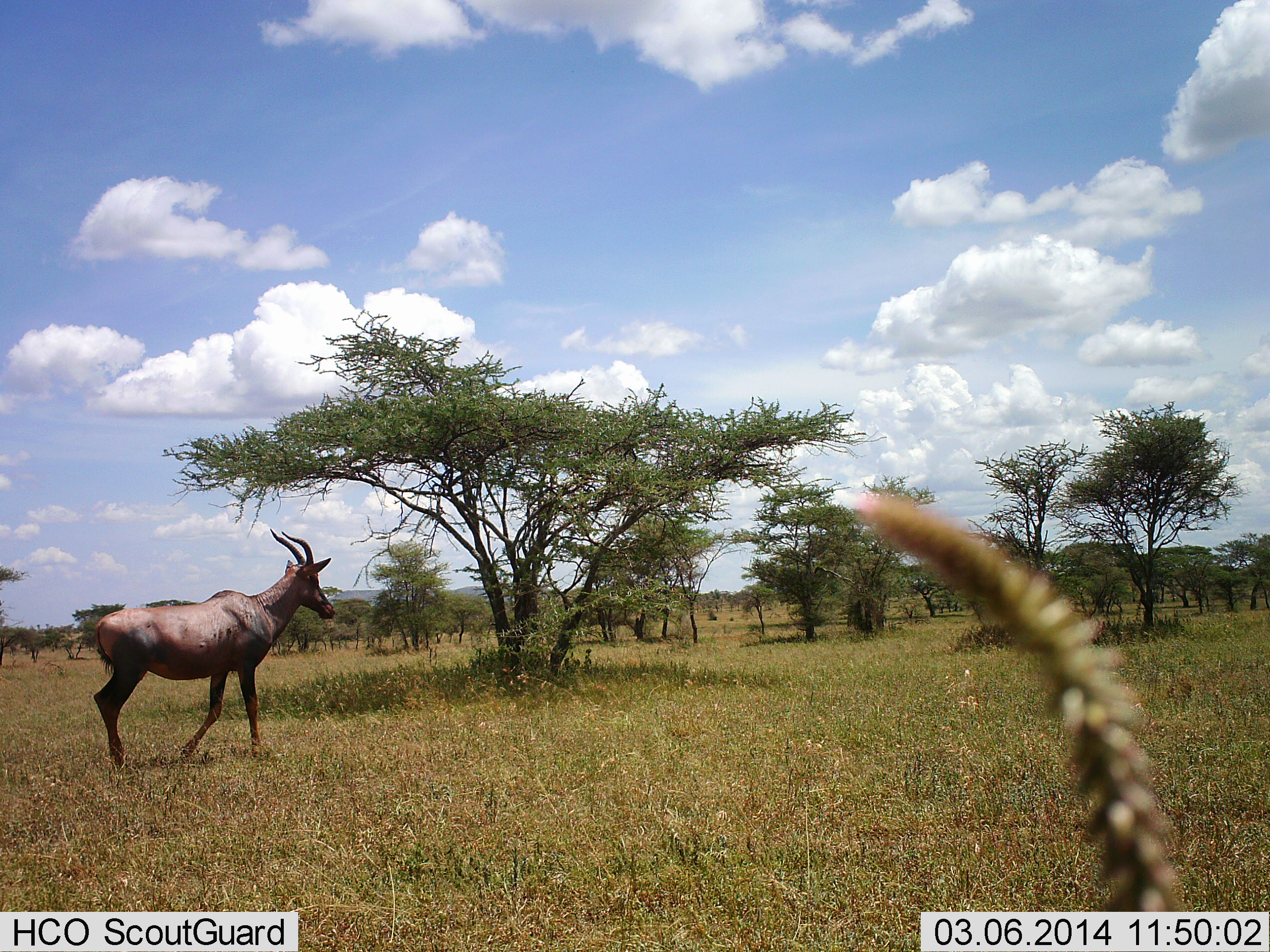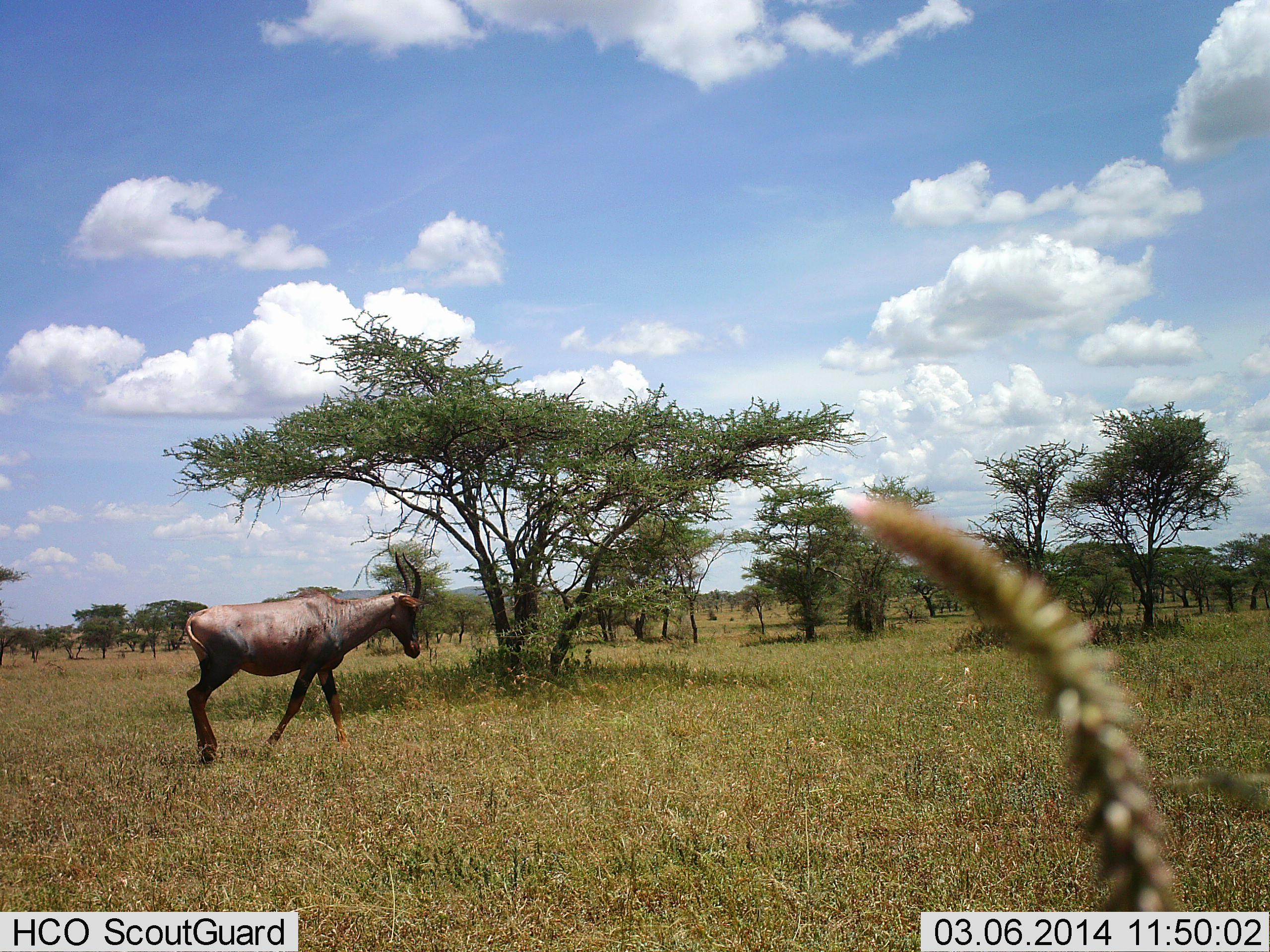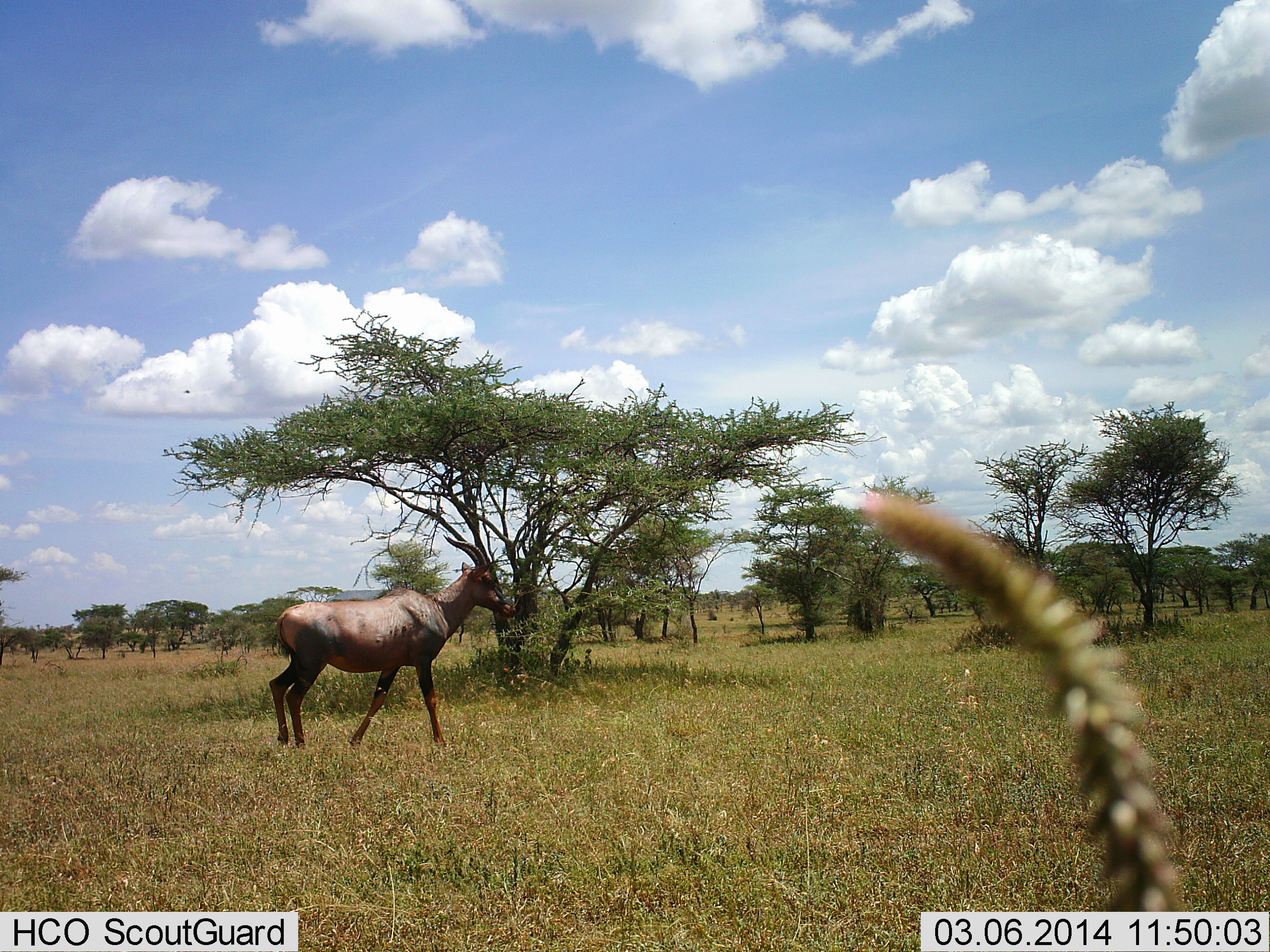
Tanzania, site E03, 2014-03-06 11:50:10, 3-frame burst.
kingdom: Animalia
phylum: Chordata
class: Mammalia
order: Artiodactyla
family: Bovidae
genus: Damaliscus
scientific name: Damaliscus lunatus jimela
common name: topi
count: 1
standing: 0%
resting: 0%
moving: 100%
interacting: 0%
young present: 0%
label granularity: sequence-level